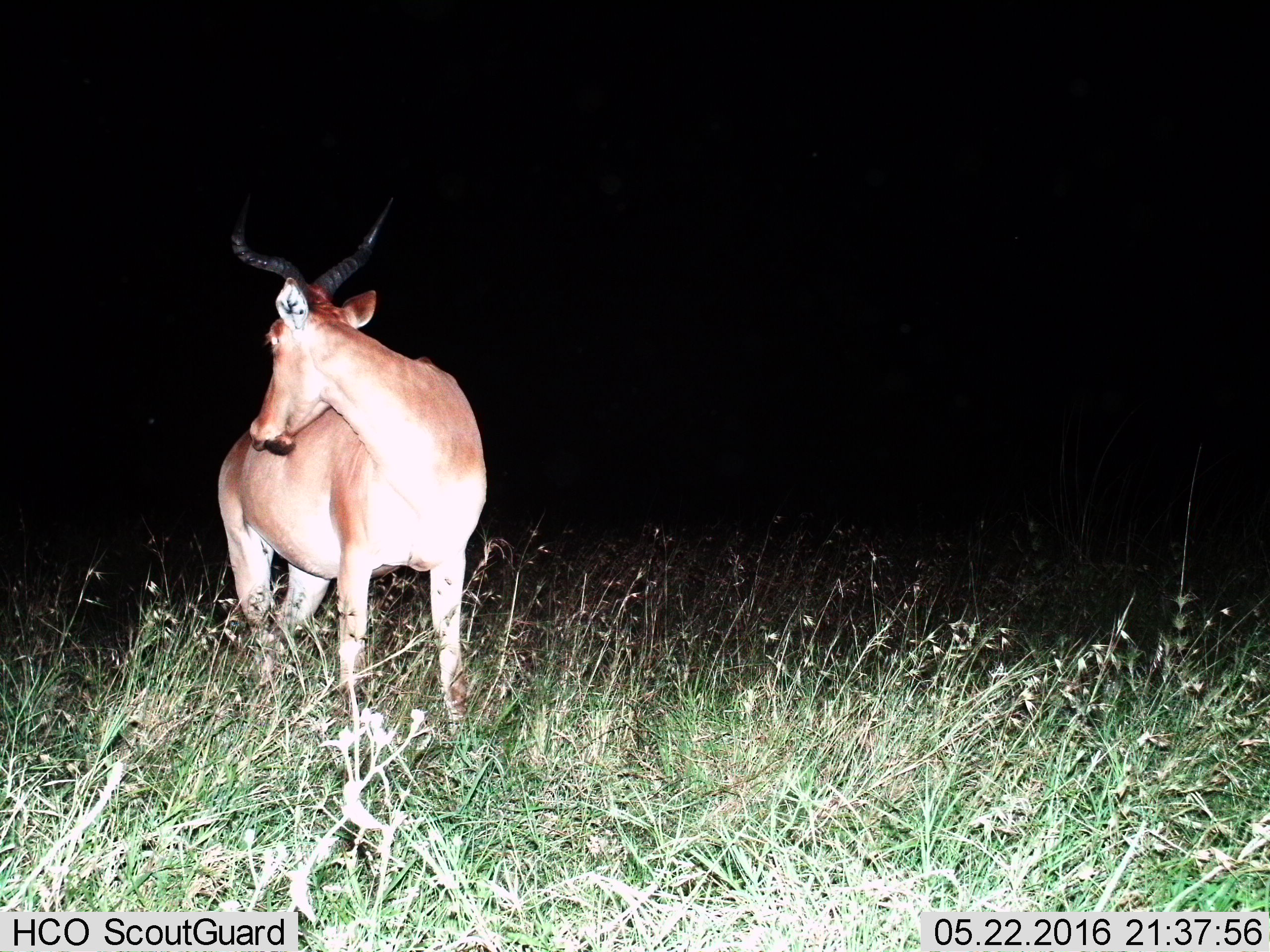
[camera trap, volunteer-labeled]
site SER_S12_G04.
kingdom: Animalia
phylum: Chordata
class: Mammalia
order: Artiodactyla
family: Bovidae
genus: Alcelaphus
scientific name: Alcelaphus buselaphus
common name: hartebeest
Hartebeest (Alcelaphus buselaphus), count 1. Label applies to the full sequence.